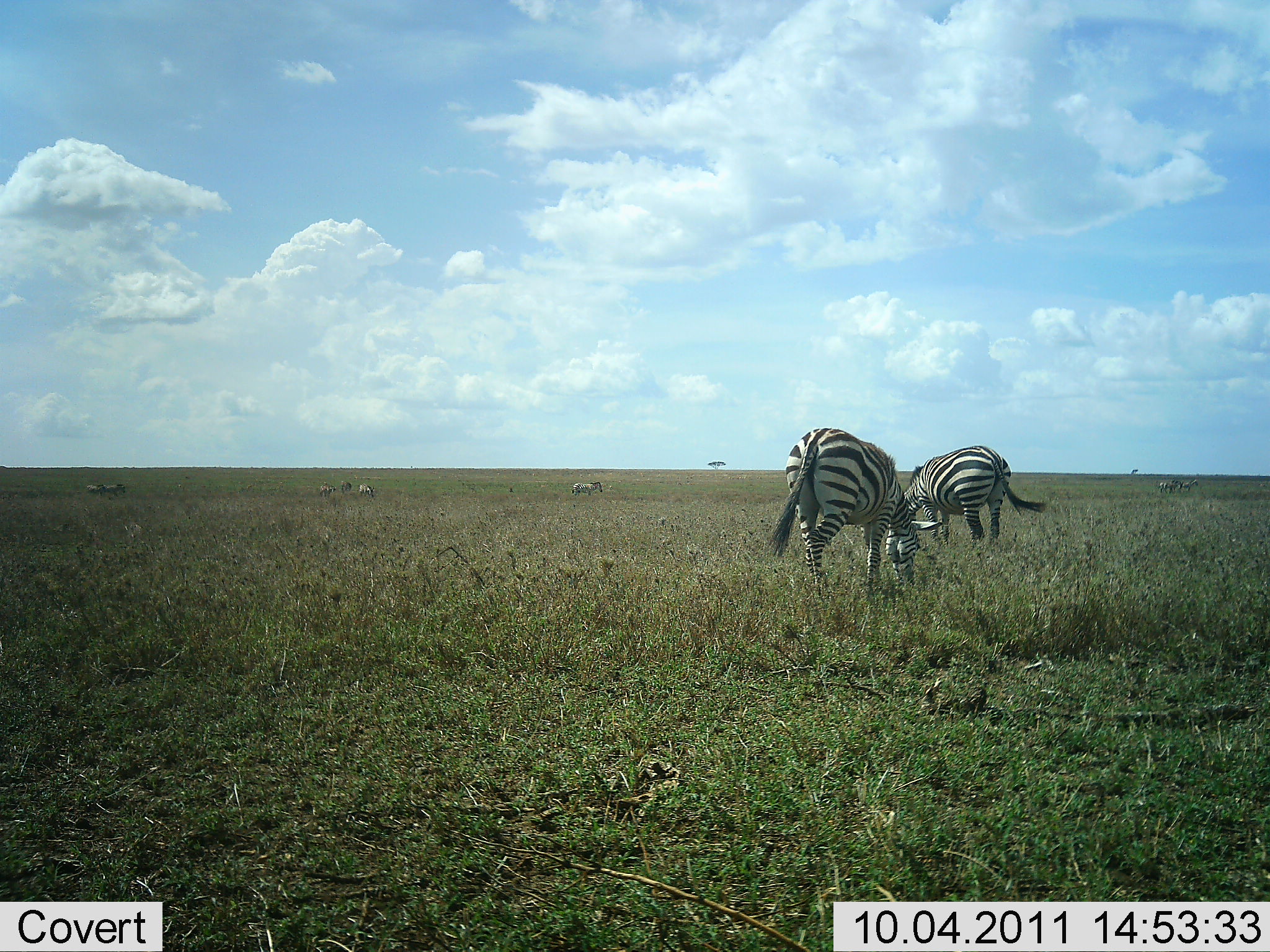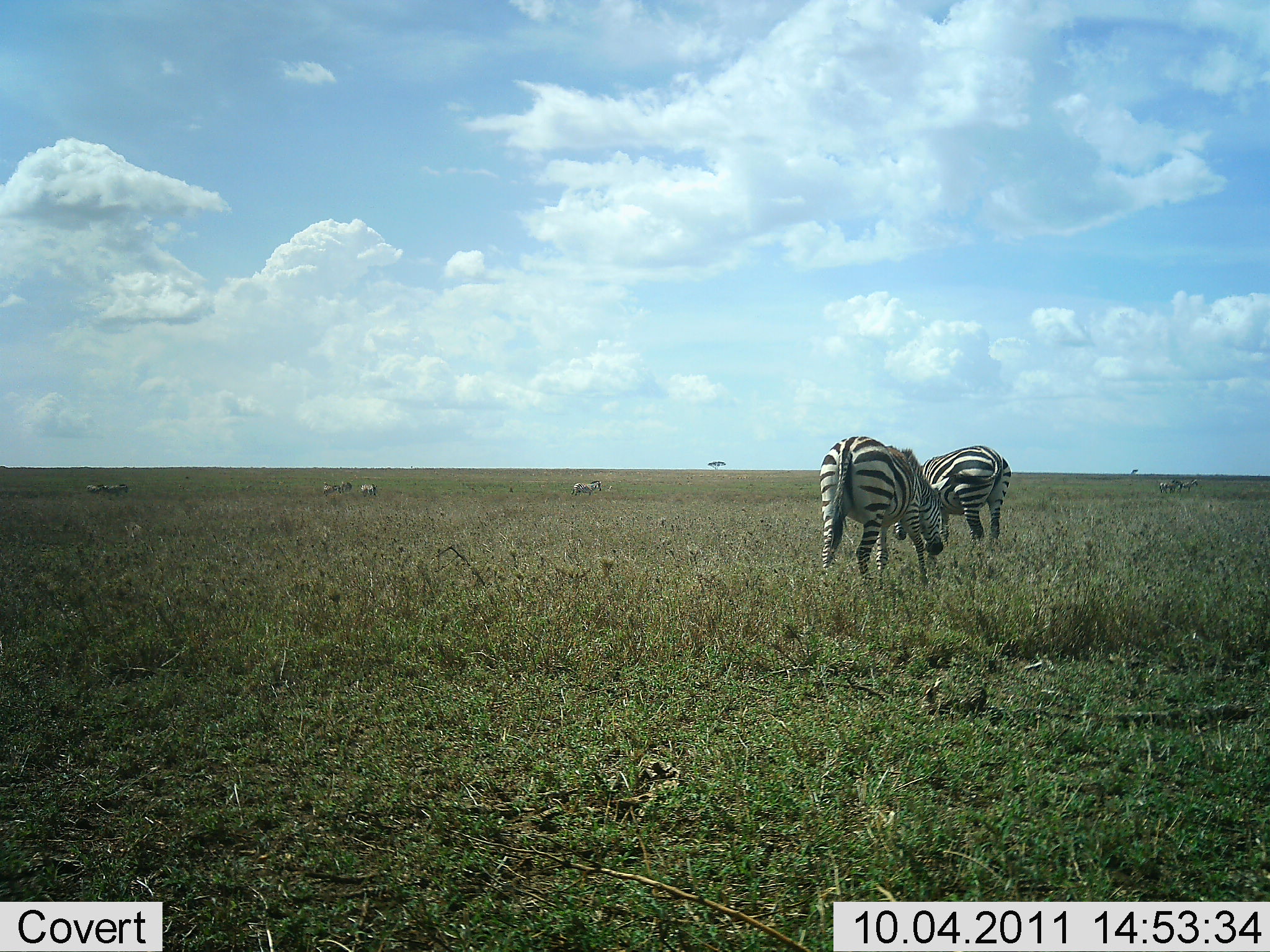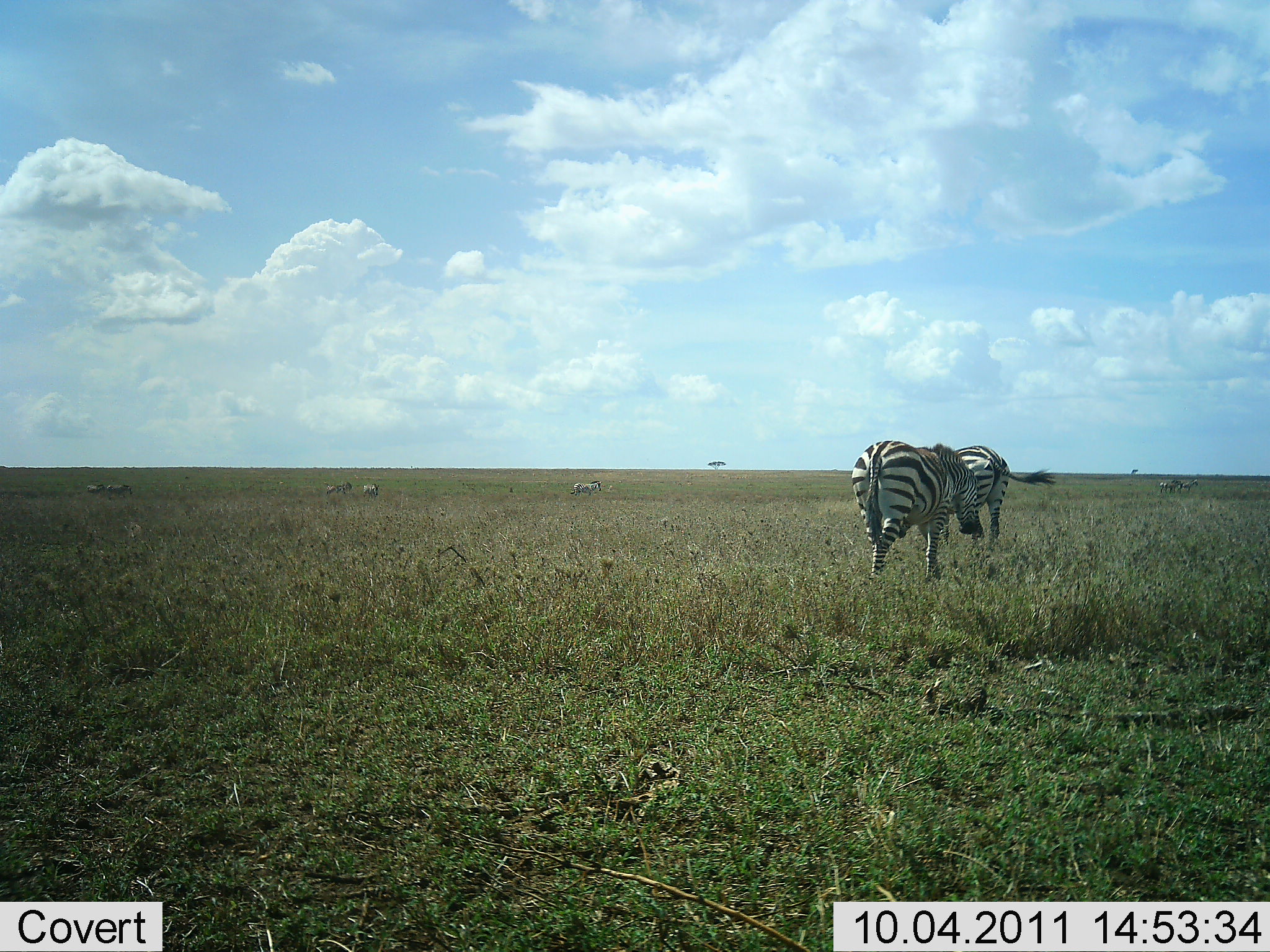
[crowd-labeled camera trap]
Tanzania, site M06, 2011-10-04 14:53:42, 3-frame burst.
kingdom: Animalia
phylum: Chordata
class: Mammalia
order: Perissodactyla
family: Equidae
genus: Equus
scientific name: Equus quagga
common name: plains zebra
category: zebra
Zebra (plains zebra) (Equus quagga), count 2. Behavior (volunteer vote fractions): standing 33%, resting 0%, moving 33%, interacting 0%. Young present (vote fraction): 0%. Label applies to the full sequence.